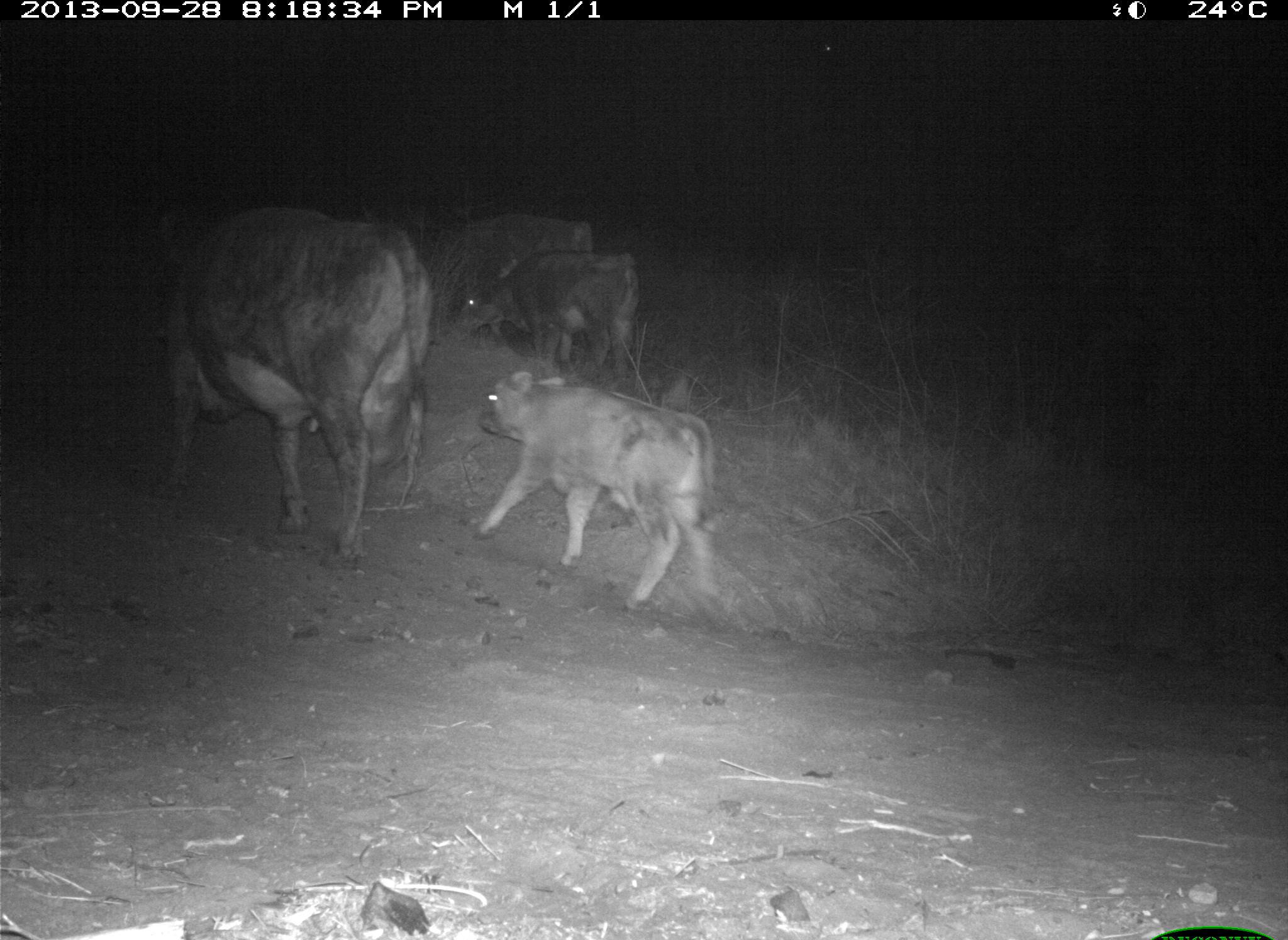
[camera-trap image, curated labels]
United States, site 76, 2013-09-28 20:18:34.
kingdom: Animalia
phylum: Chordata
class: Mammalia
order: Artiodactyla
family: Bovidae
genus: Bos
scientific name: Bos taurus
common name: cow